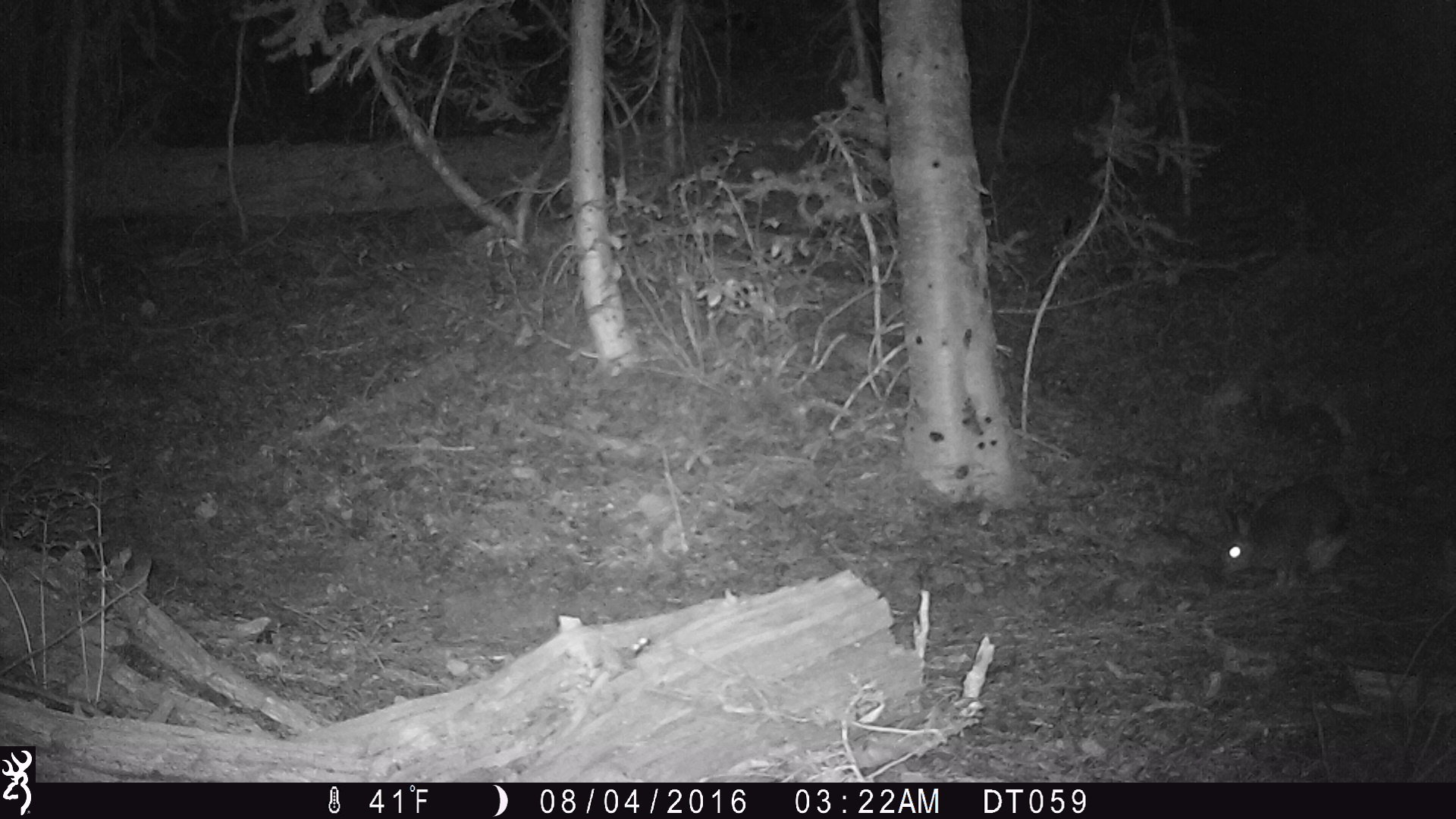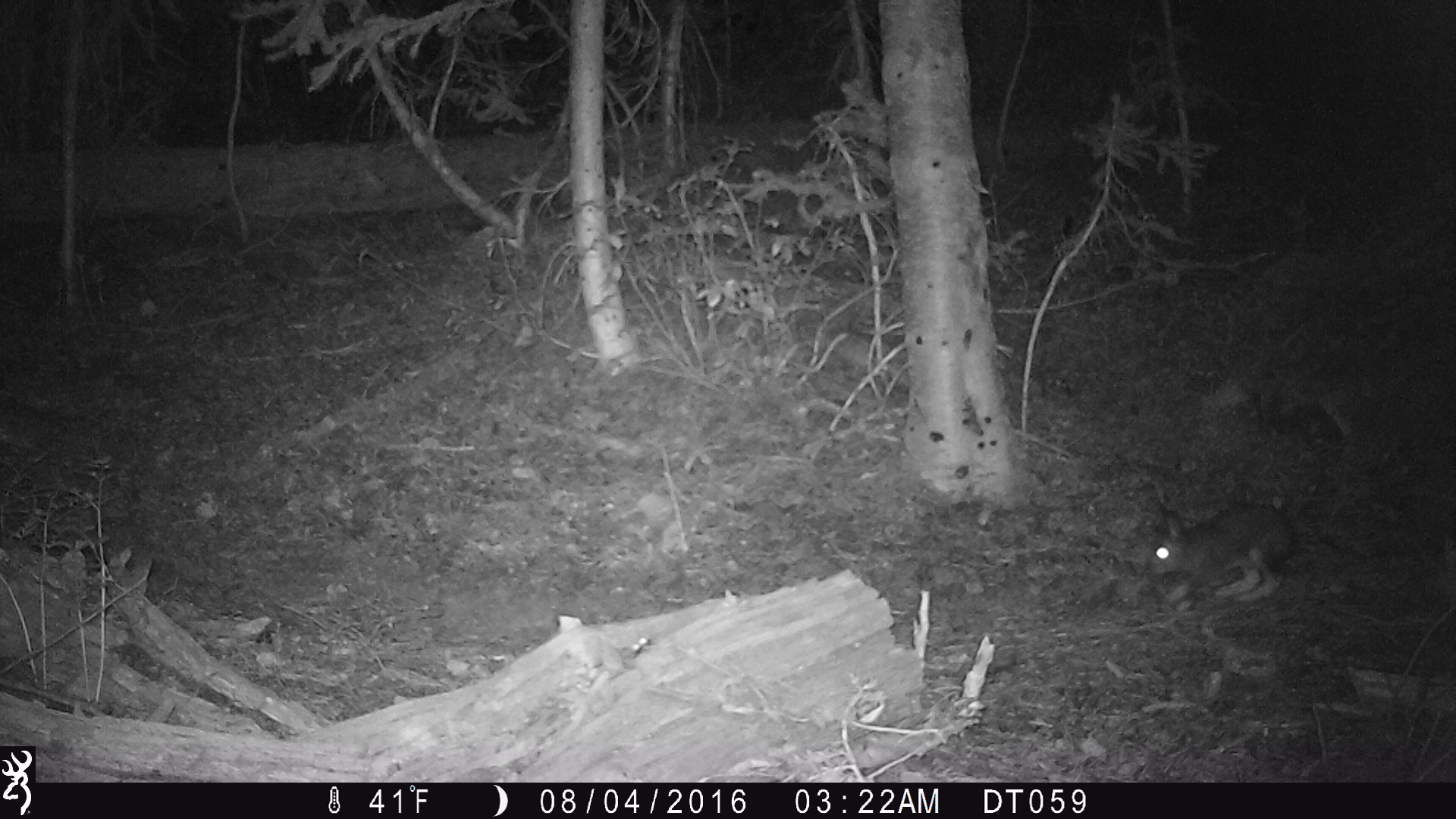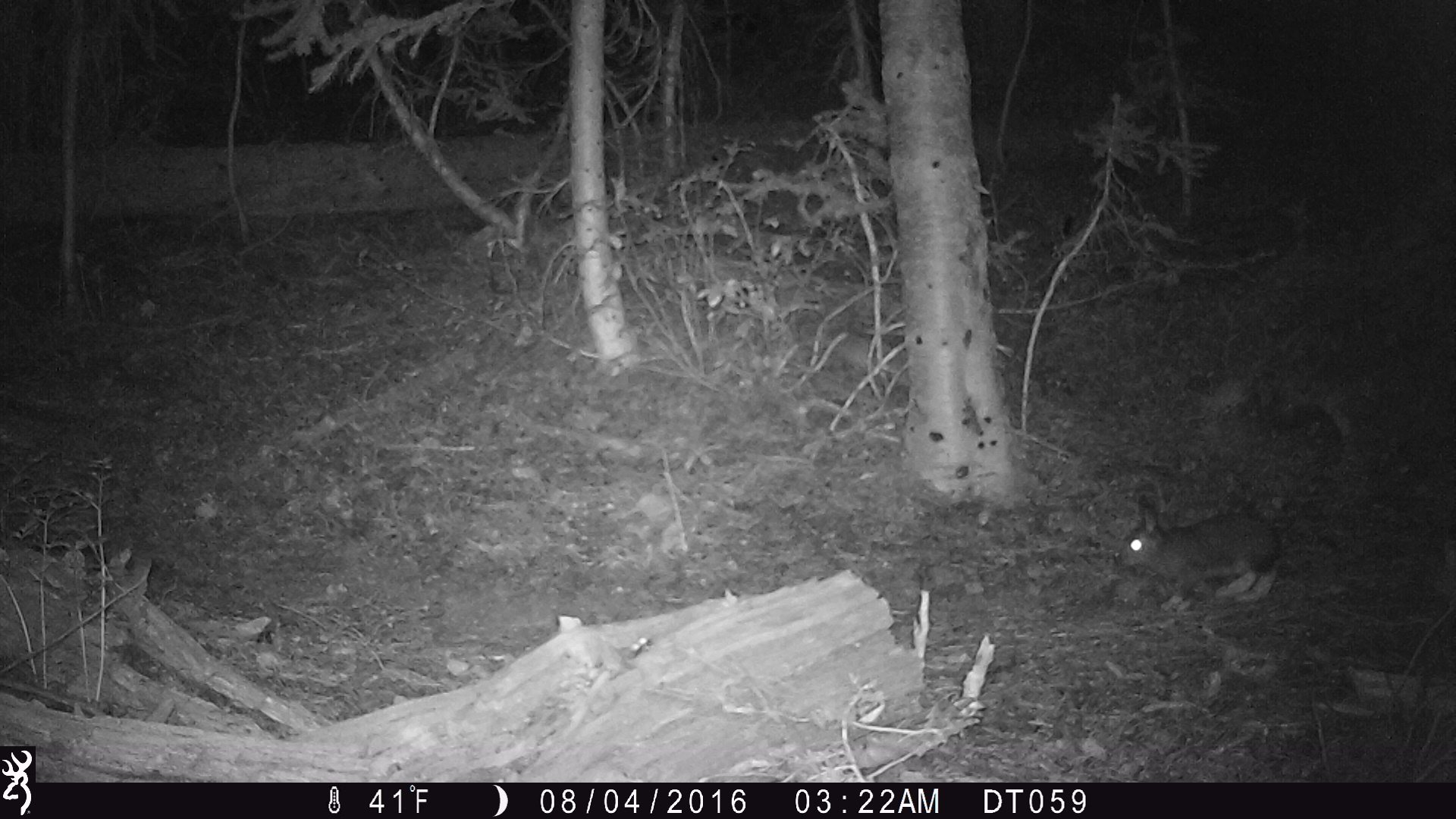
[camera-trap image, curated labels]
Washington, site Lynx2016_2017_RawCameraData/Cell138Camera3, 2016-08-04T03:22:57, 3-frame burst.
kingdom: Animalia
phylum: Chordata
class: Mammalia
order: Lagomorpha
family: Leporidae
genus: Lepus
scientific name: Lepus americanus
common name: snowshoe hare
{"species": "Lepus americanus (snowshoe hare)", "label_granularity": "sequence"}